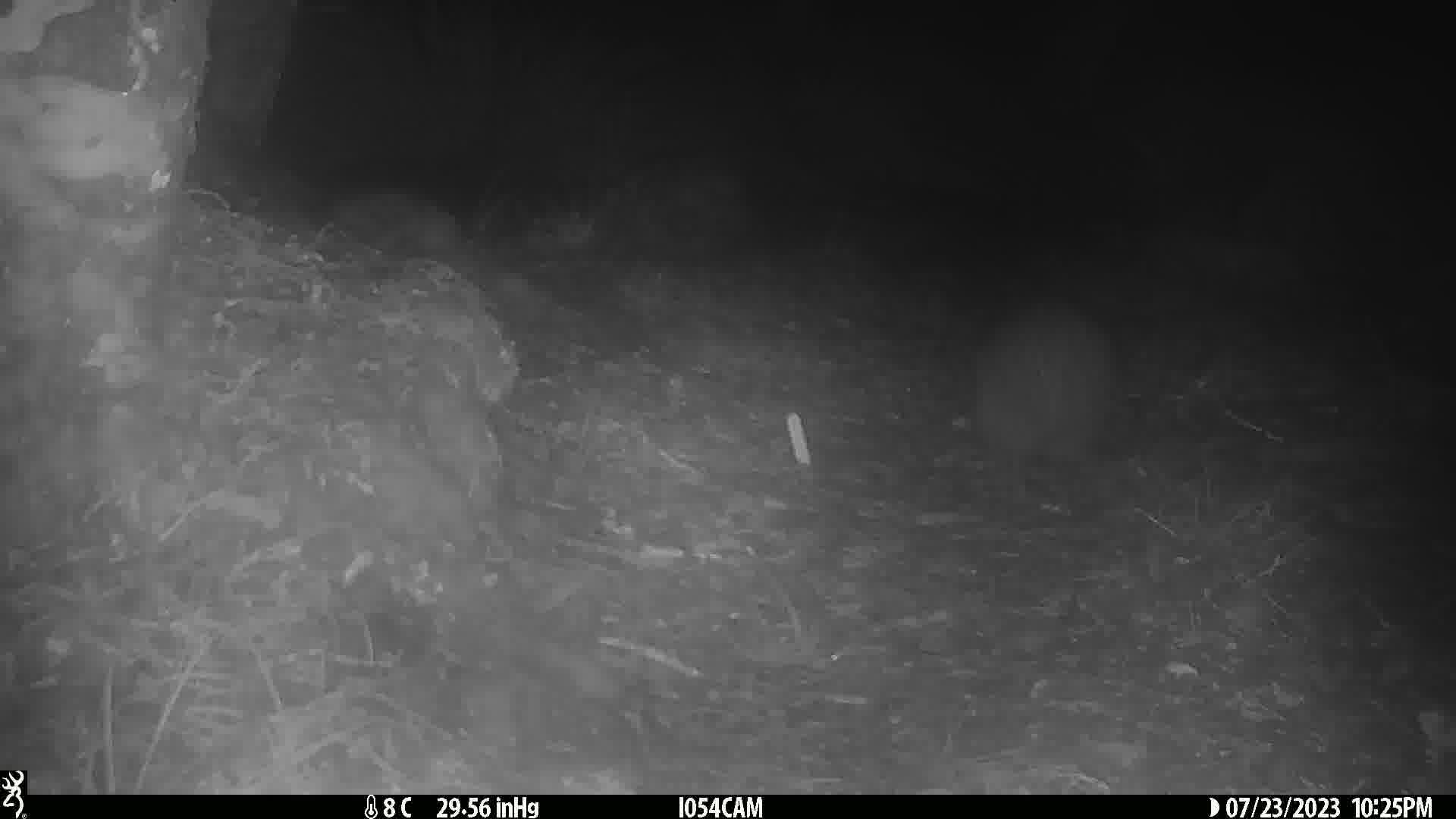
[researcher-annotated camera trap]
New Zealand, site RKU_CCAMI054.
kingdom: Animalia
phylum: Chordata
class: Aves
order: Apterygiformes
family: Apterygidae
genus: Apteryx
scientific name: Apteryx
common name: kiwi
Kiwi (Apteryx).